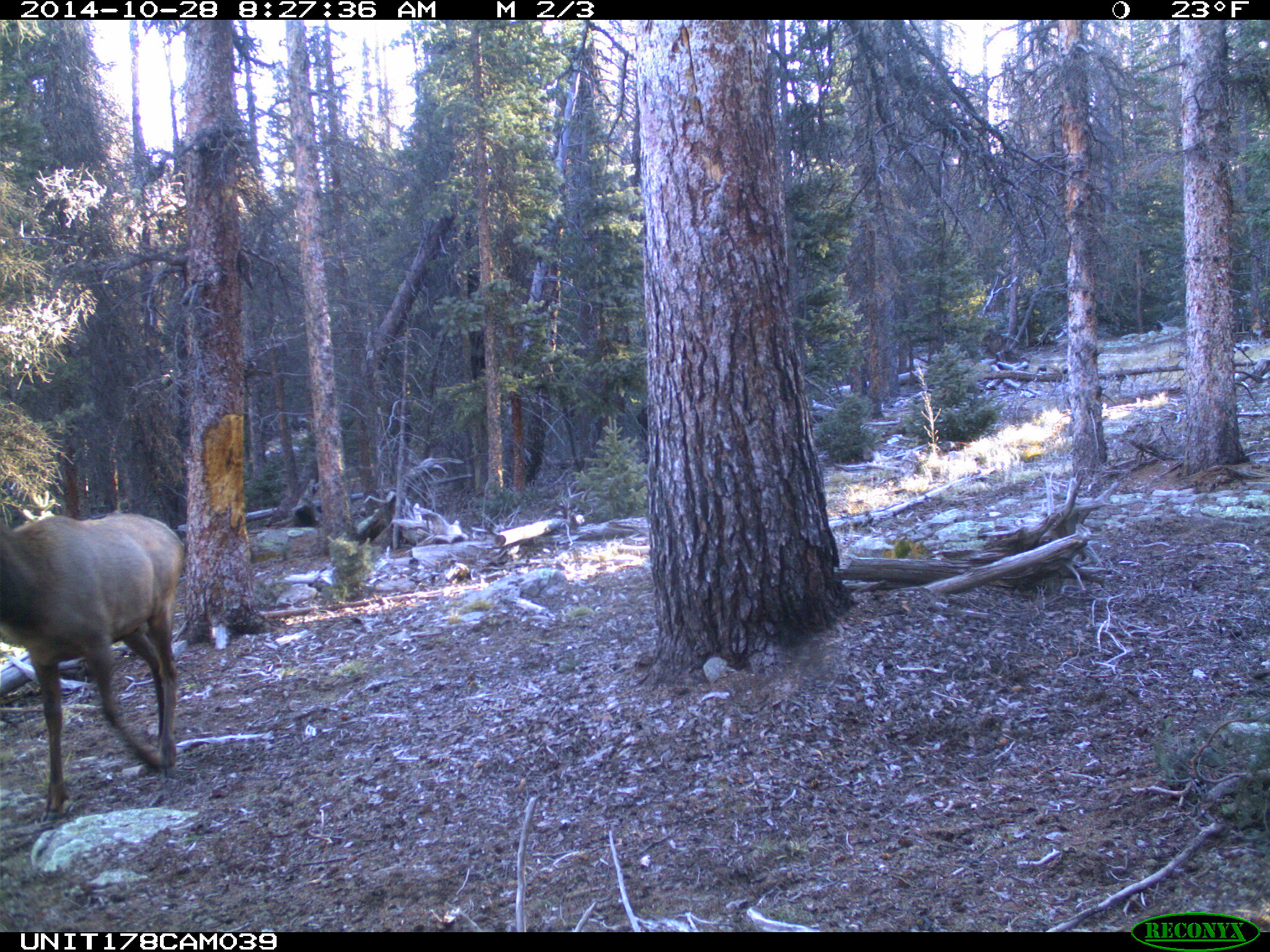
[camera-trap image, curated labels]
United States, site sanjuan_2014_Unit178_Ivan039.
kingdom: Animalia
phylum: Chordata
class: Mammalia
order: Artiodactyla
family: Cervidae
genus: Cervus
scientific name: Cervus elaphus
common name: red deer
Cervus elaphus (red deer).